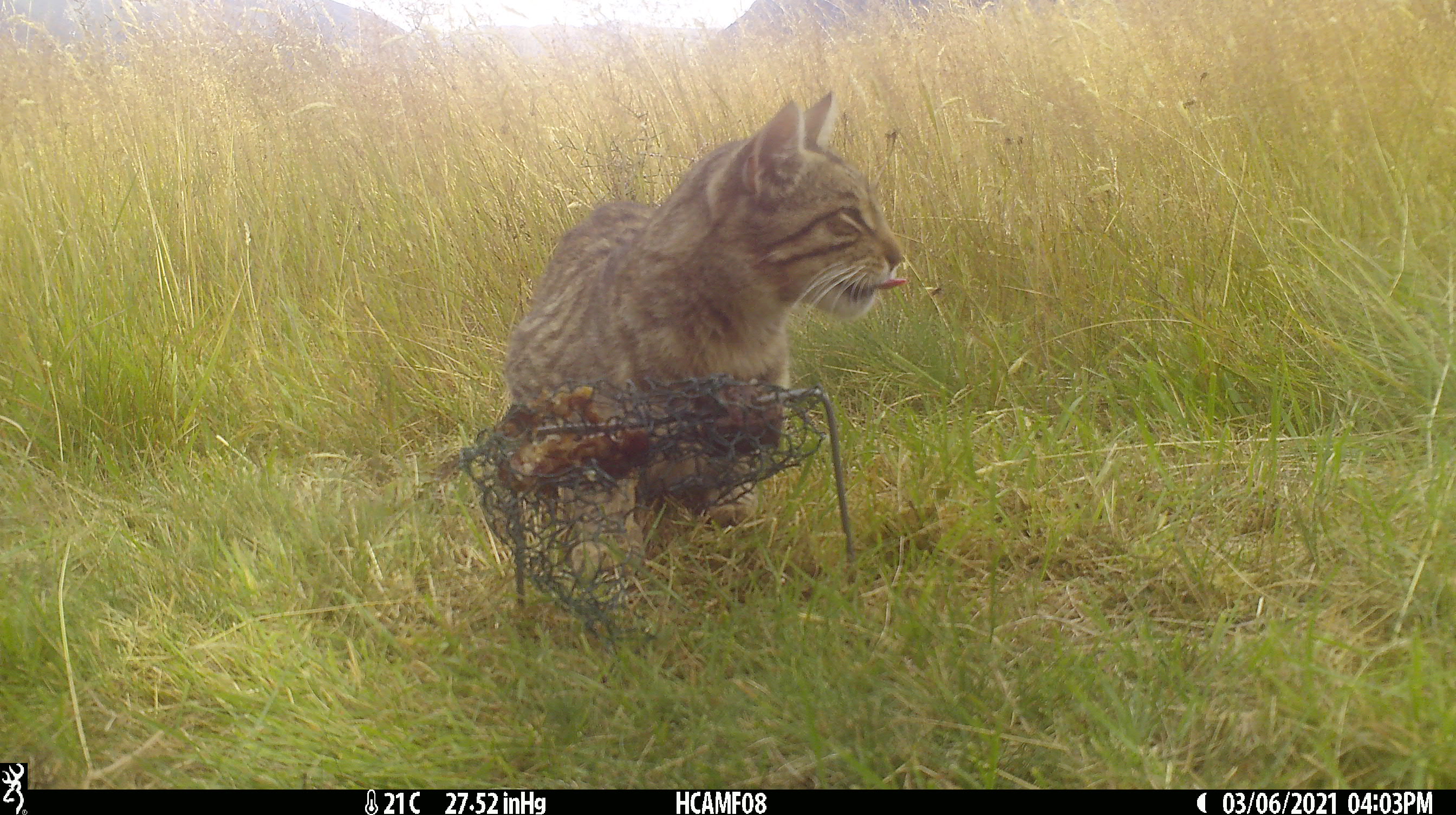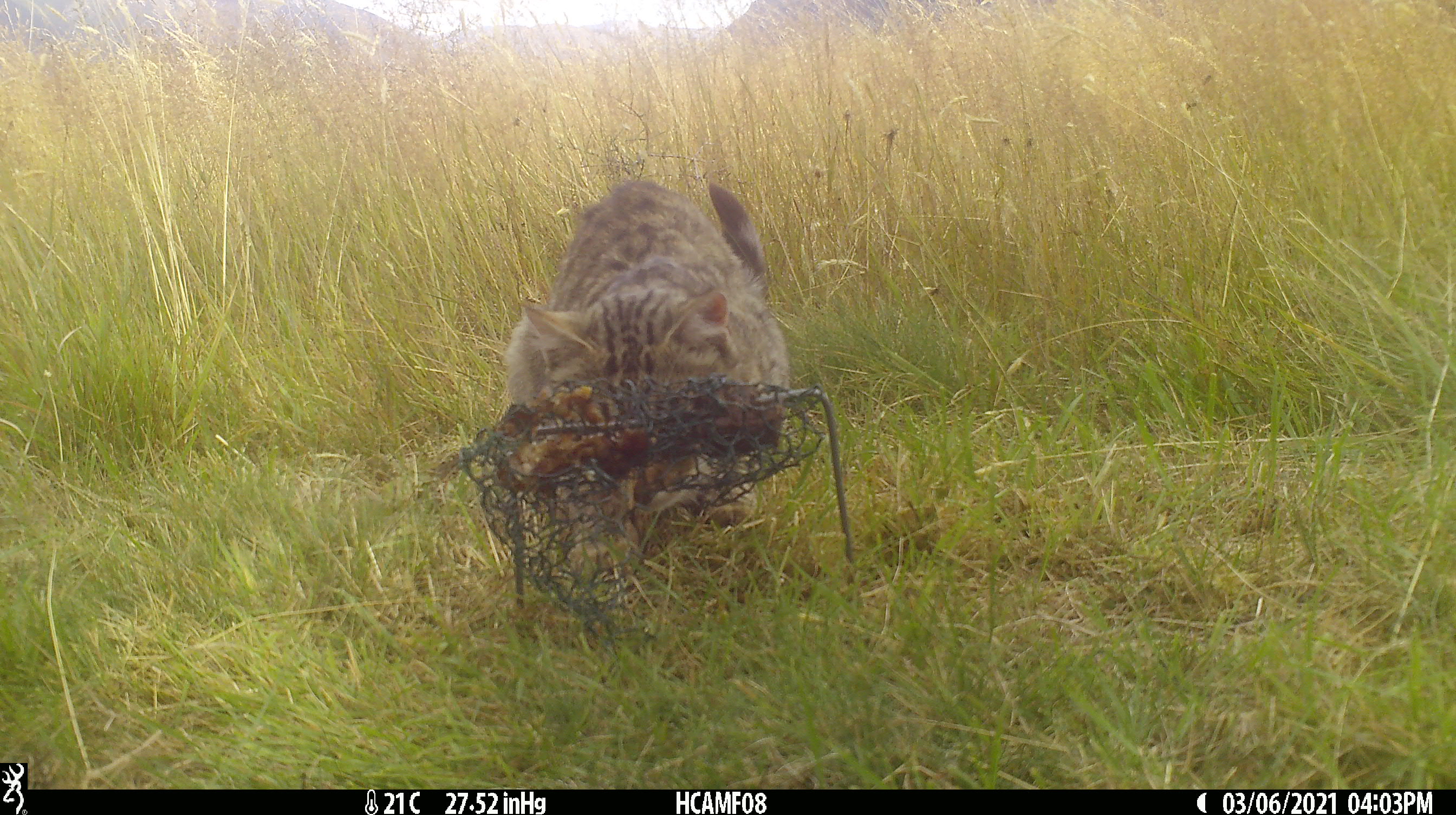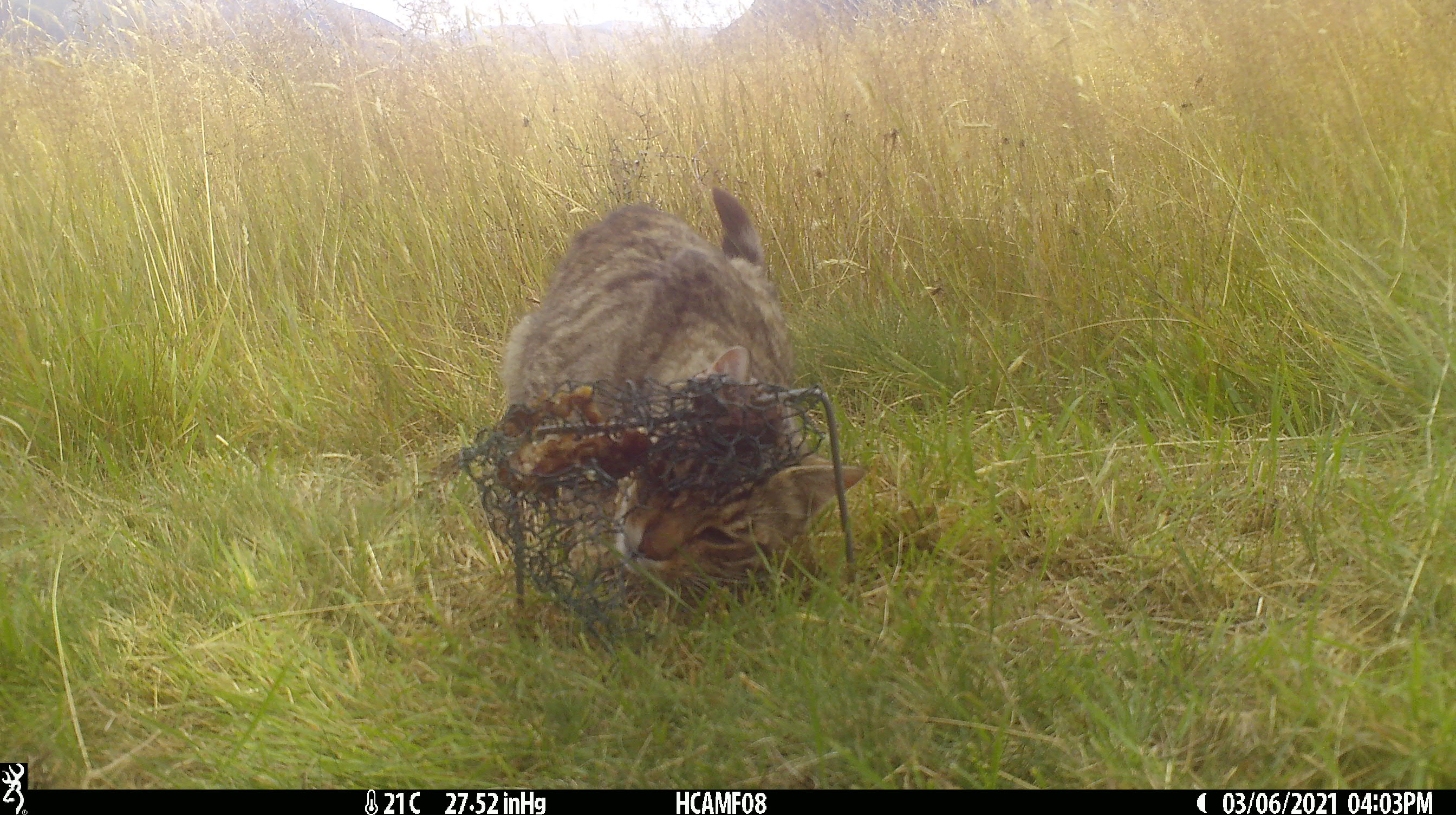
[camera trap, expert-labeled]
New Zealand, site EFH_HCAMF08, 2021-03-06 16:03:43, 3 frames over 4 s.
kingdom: Animalia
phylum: Chordata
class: Mammalia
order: Carnivora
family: Felidae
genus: Felis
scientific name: Felis catus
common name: domestic cat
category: cat